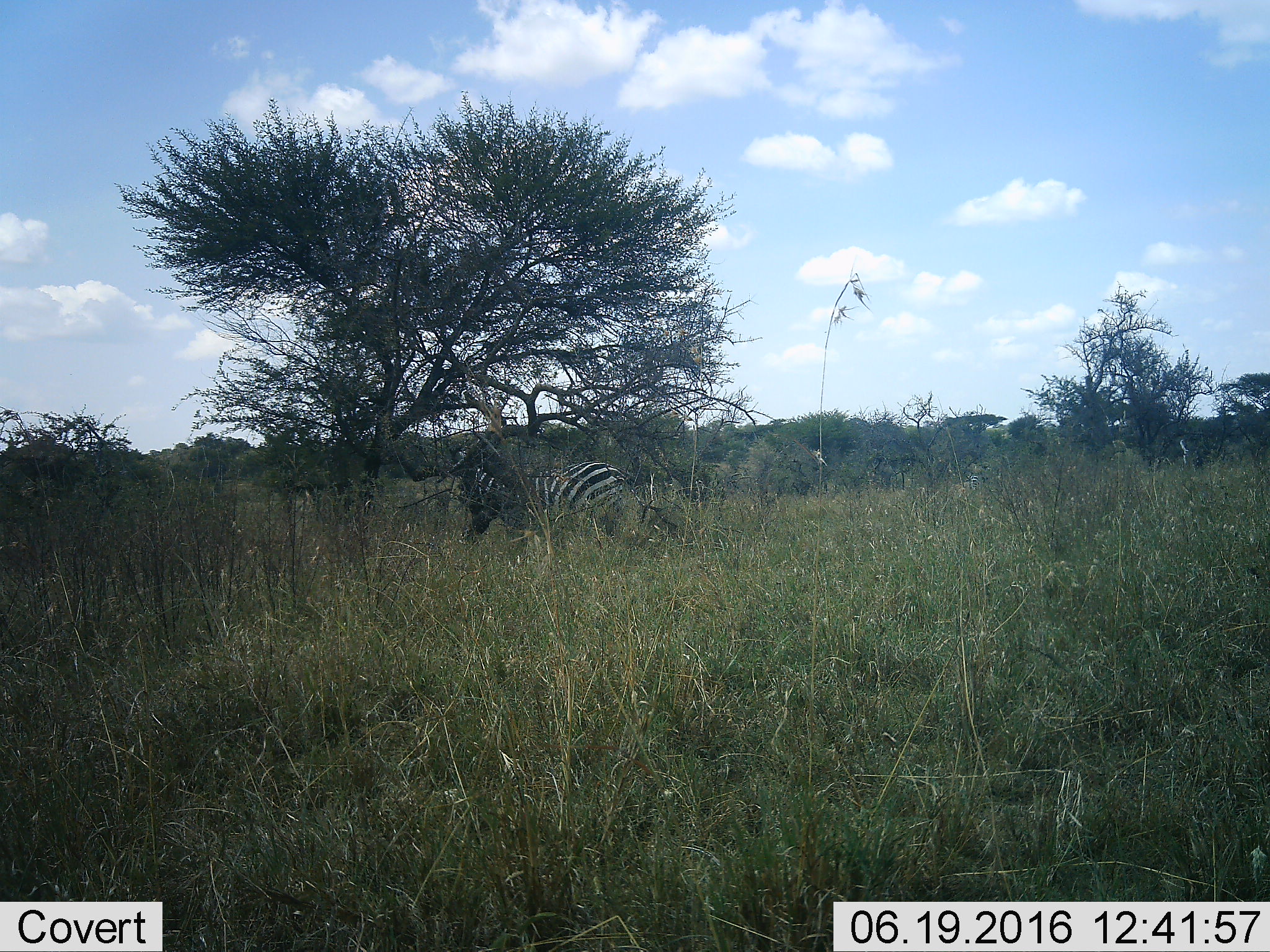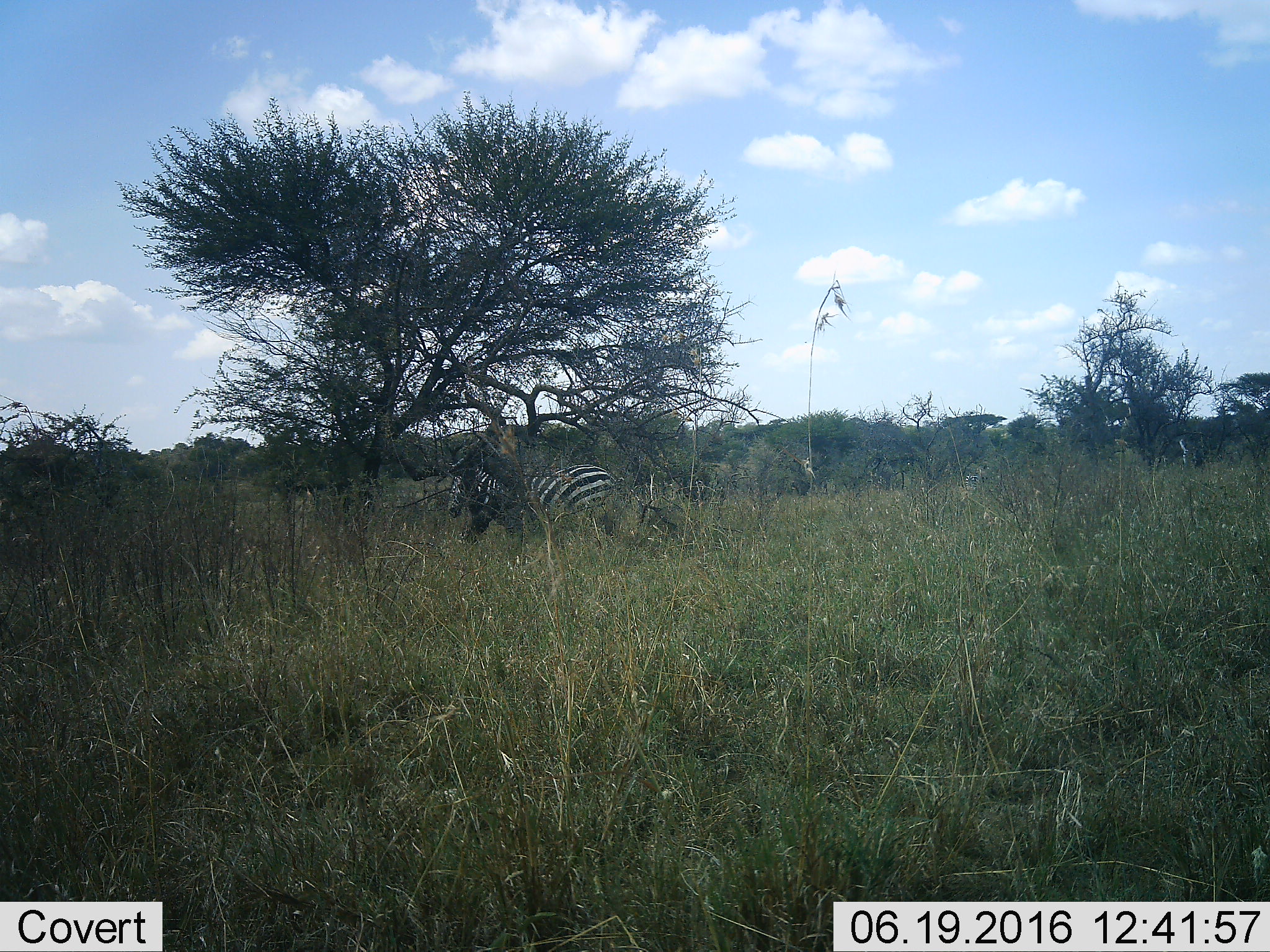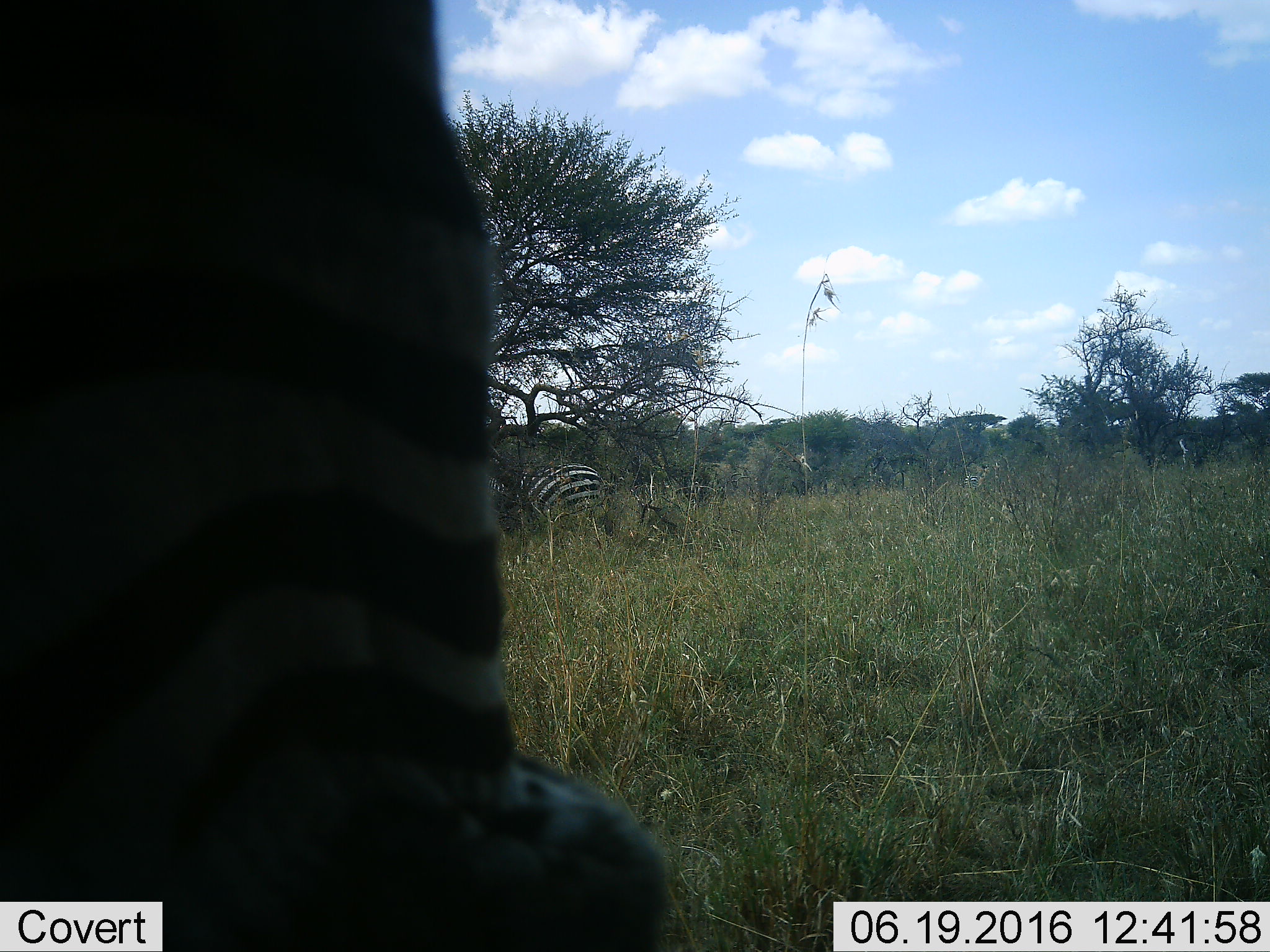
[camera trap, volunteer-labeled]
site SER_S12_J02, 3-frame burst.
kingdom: Animalia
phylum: Chordata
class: Mammalia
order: Perissodactyla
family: Equidae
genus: Equus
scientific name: Equus quagga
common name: plains zebra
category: zebraplains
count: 2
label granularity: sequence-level